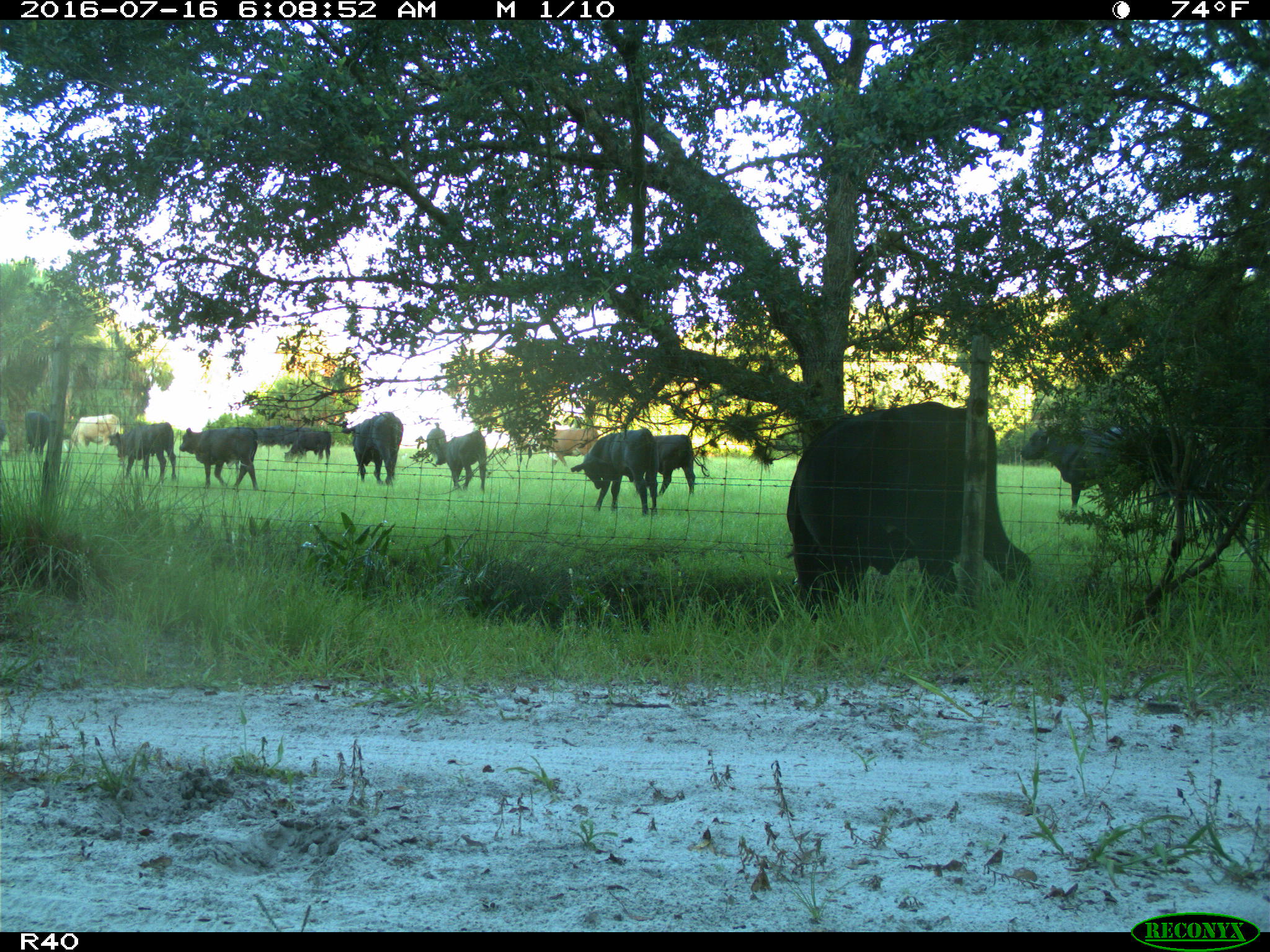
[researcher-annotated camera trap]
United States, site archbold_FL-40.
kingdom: Animalia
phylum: Chordata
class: Mammalia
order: Artiodactyla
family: Bovidae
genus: Bos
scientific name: Bos taurus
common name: domestic cow